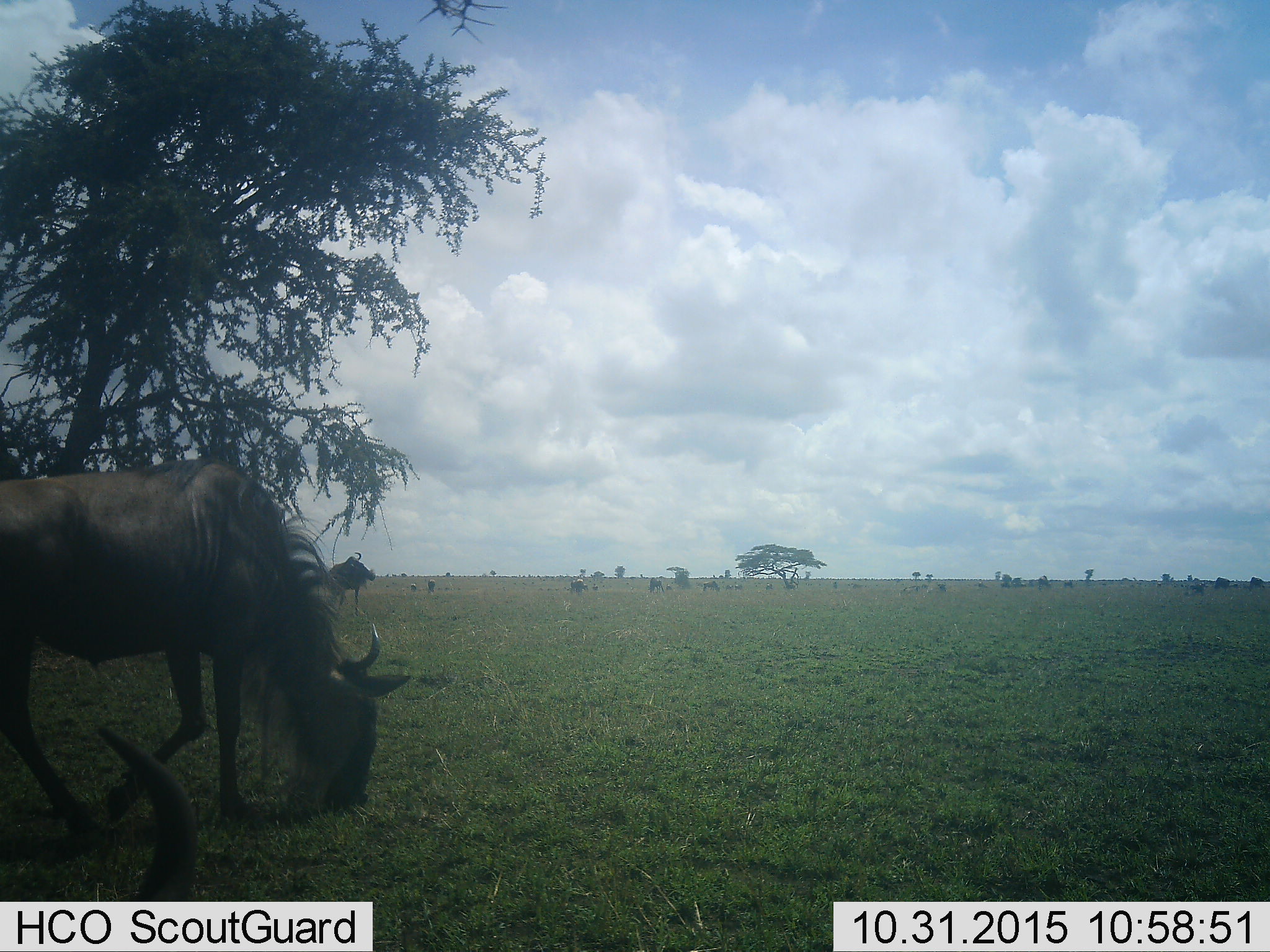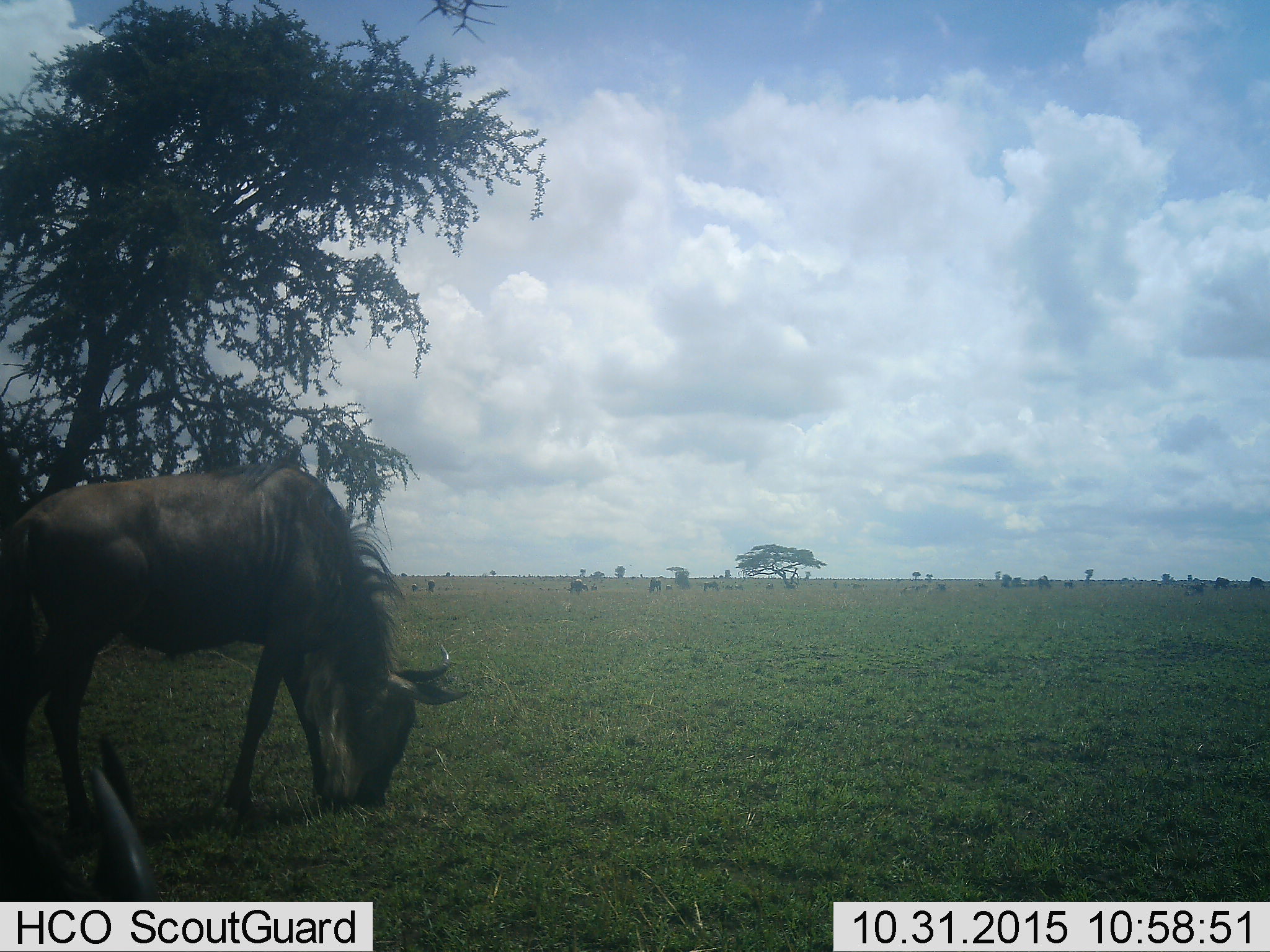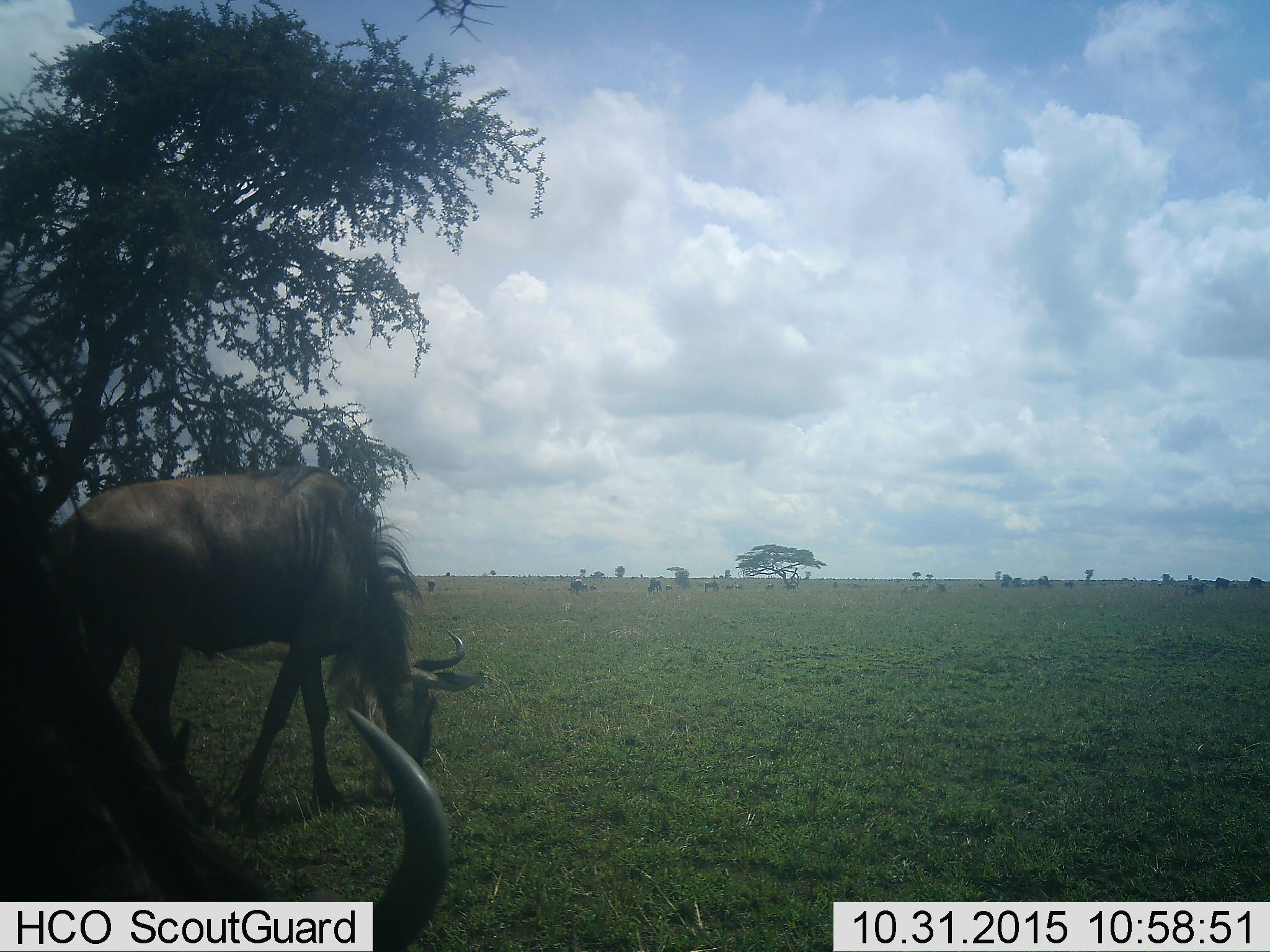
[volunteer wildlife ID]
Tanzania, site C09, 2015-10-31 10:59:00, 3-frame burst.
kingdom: Animalia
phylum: Chordata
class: Mammalia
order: Artiodactyla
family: Bovidae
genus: Connochaetes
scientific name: Connochaetes taurinus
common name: blue wildebeest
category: wildebeest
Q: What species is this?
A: Wildebeest (blue wildebeest) (Connochaetes taurinus).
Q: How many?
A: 11-50.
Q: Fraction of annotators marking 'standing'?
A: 67%.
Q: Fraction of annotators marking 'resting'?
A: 22%.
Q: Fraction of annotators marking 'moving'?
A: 78%.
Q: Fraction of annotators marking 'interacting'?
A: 11%.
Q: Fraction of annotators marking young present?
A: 0%.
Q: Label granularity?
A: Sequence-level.